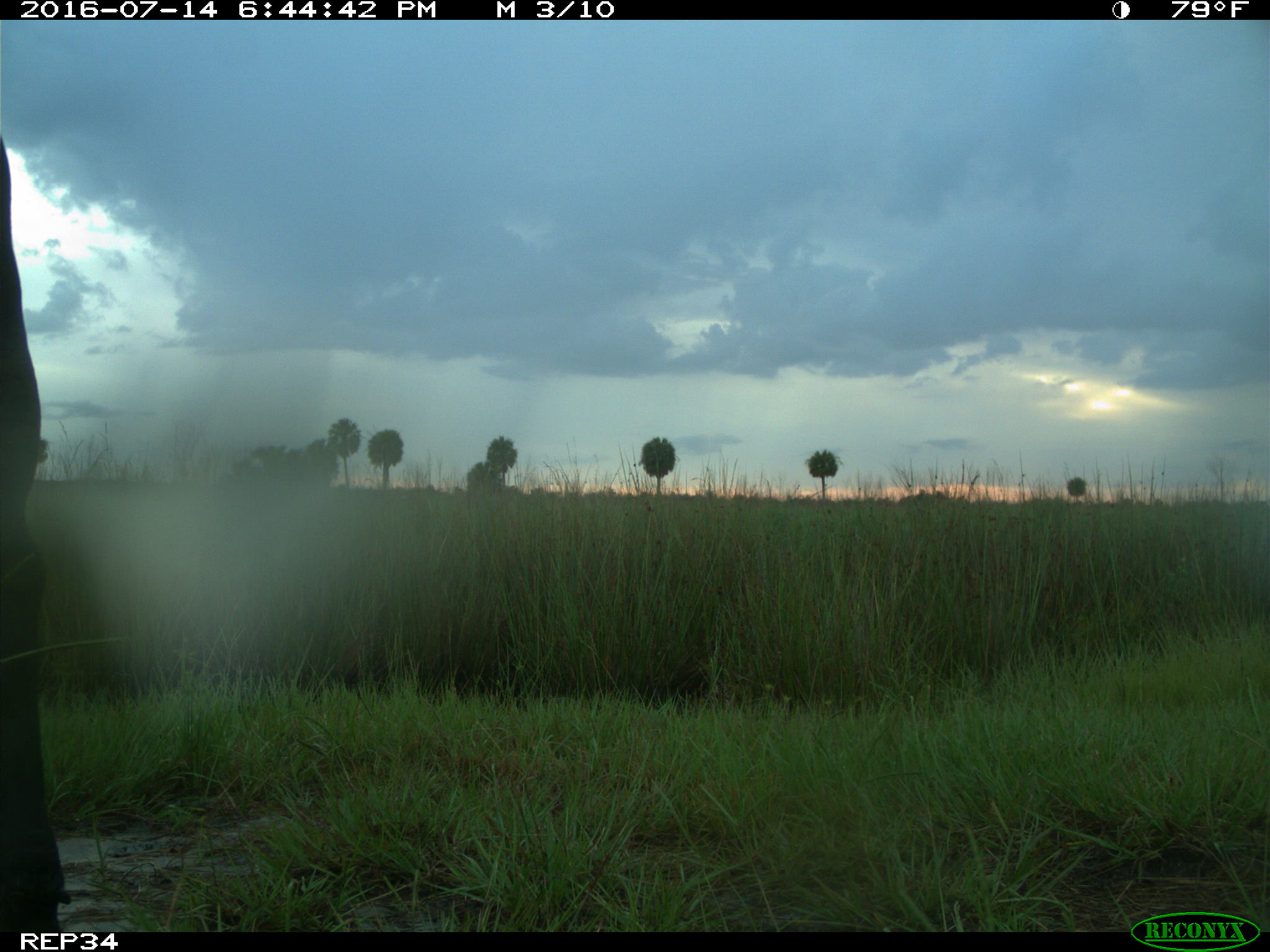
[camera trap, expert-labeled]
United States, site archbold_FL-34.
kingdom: Animalia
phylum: Chordata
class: Mammalia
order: Artiodactyla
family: Bovidae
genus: Bos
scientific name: Bos taurus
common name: domestic cow